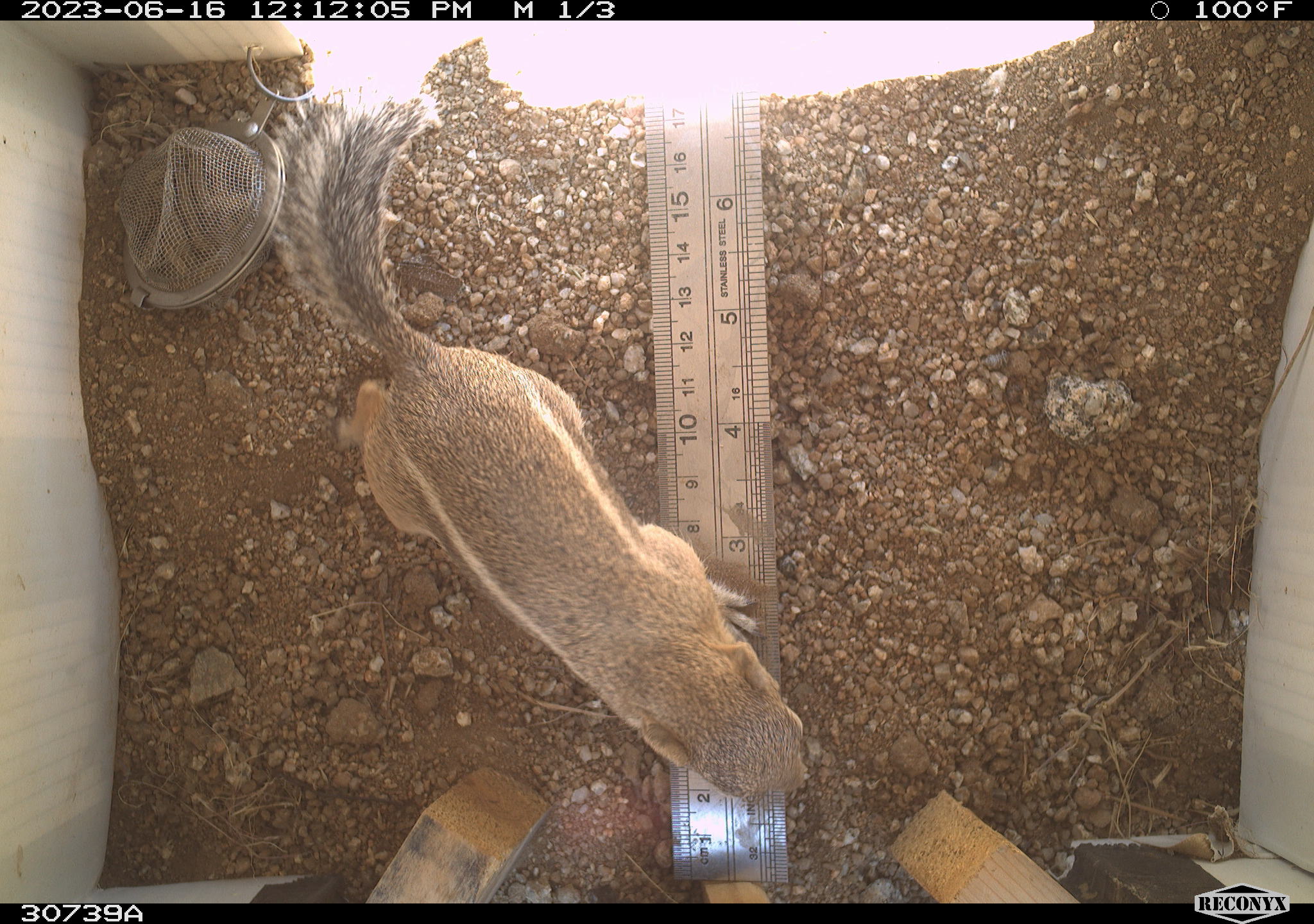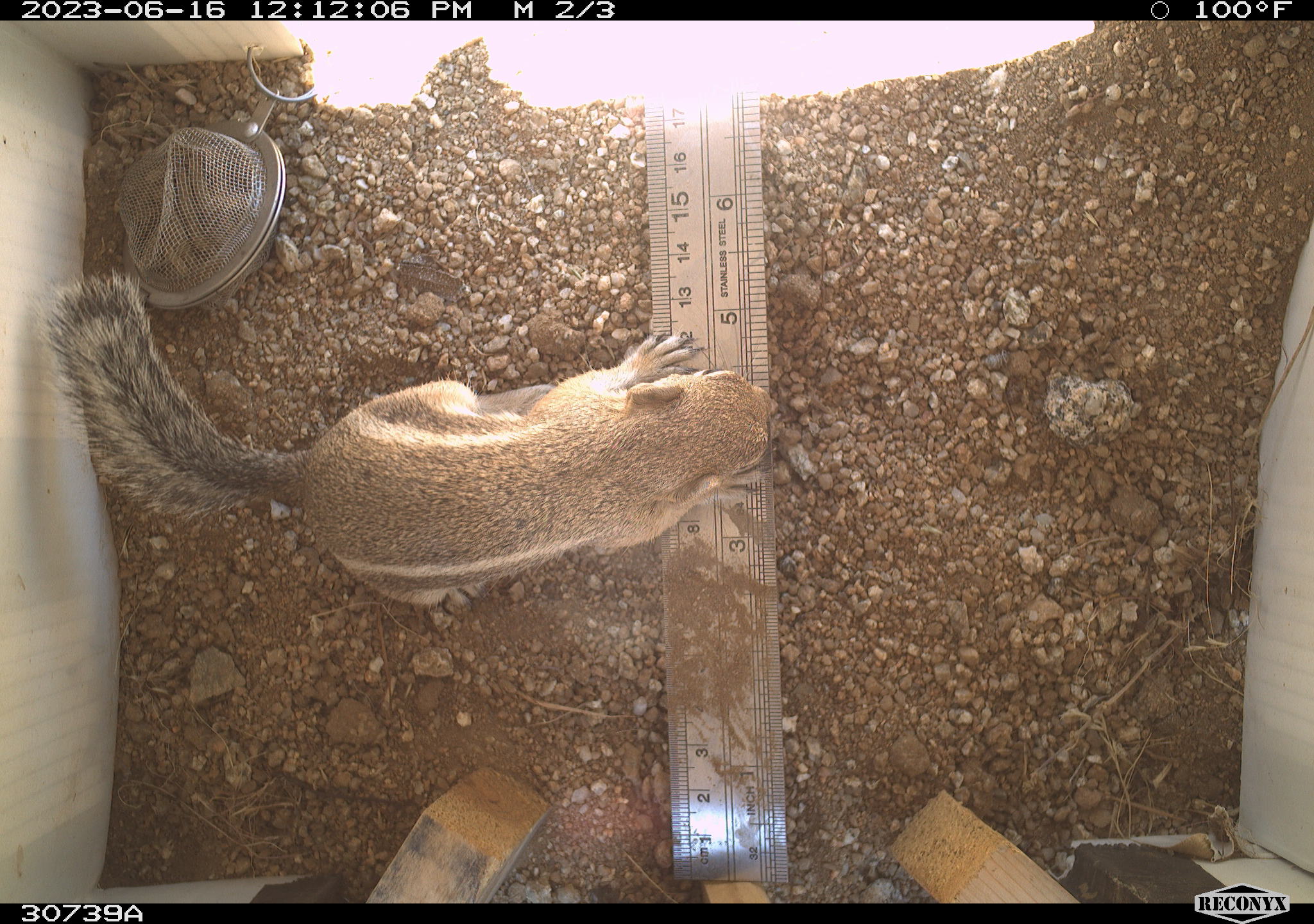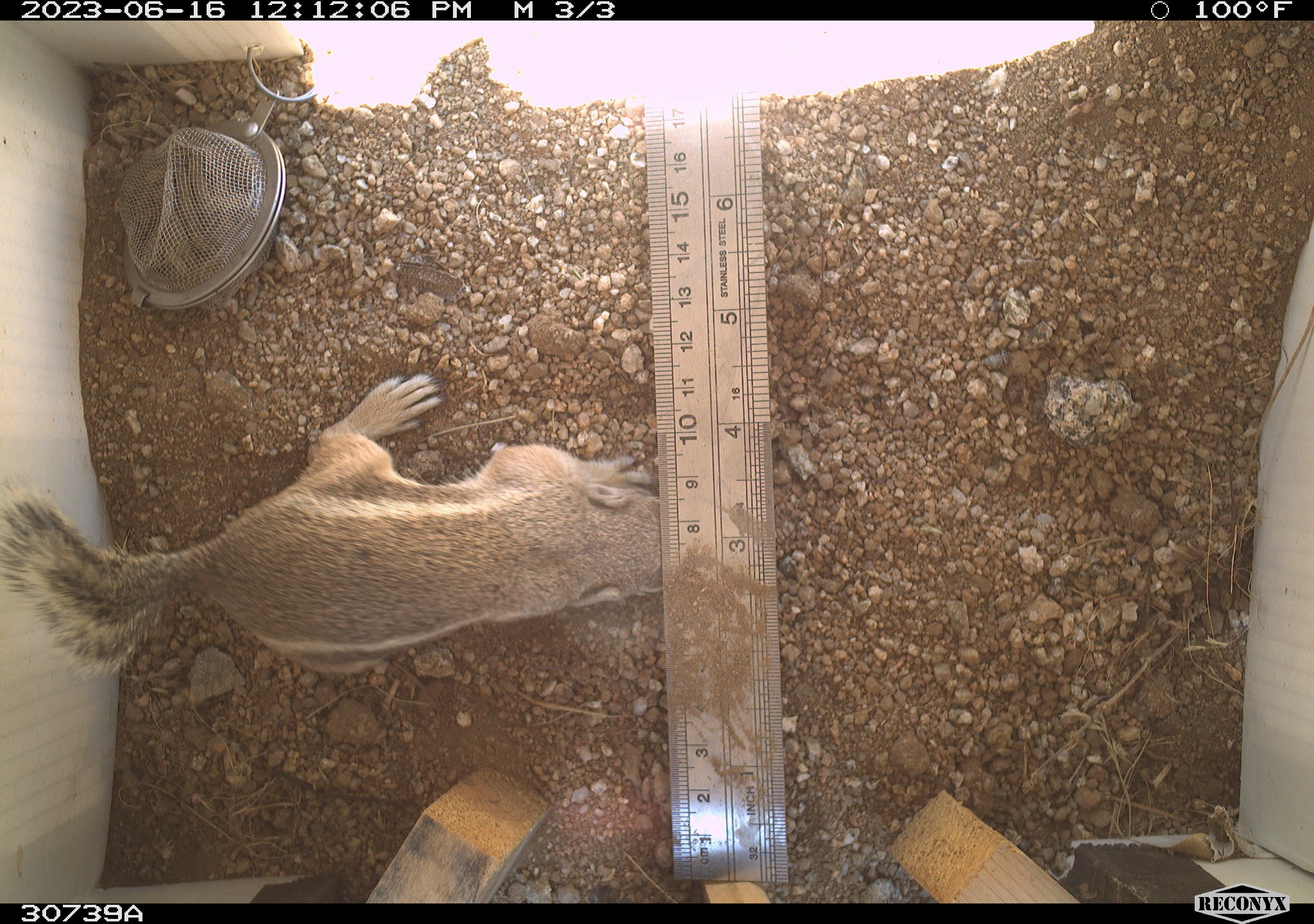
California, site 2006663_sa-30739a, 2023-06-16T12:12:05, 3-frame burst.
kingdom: Animalia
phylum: Chordata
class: Mammalia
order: Rodentia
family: Sciuridae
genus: Ammospermophilus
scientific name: Ammospermophilus leucurus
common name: white-tailed antelope squirrel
White-tailed antelope squirrel (Ammospermophilus leucurus).